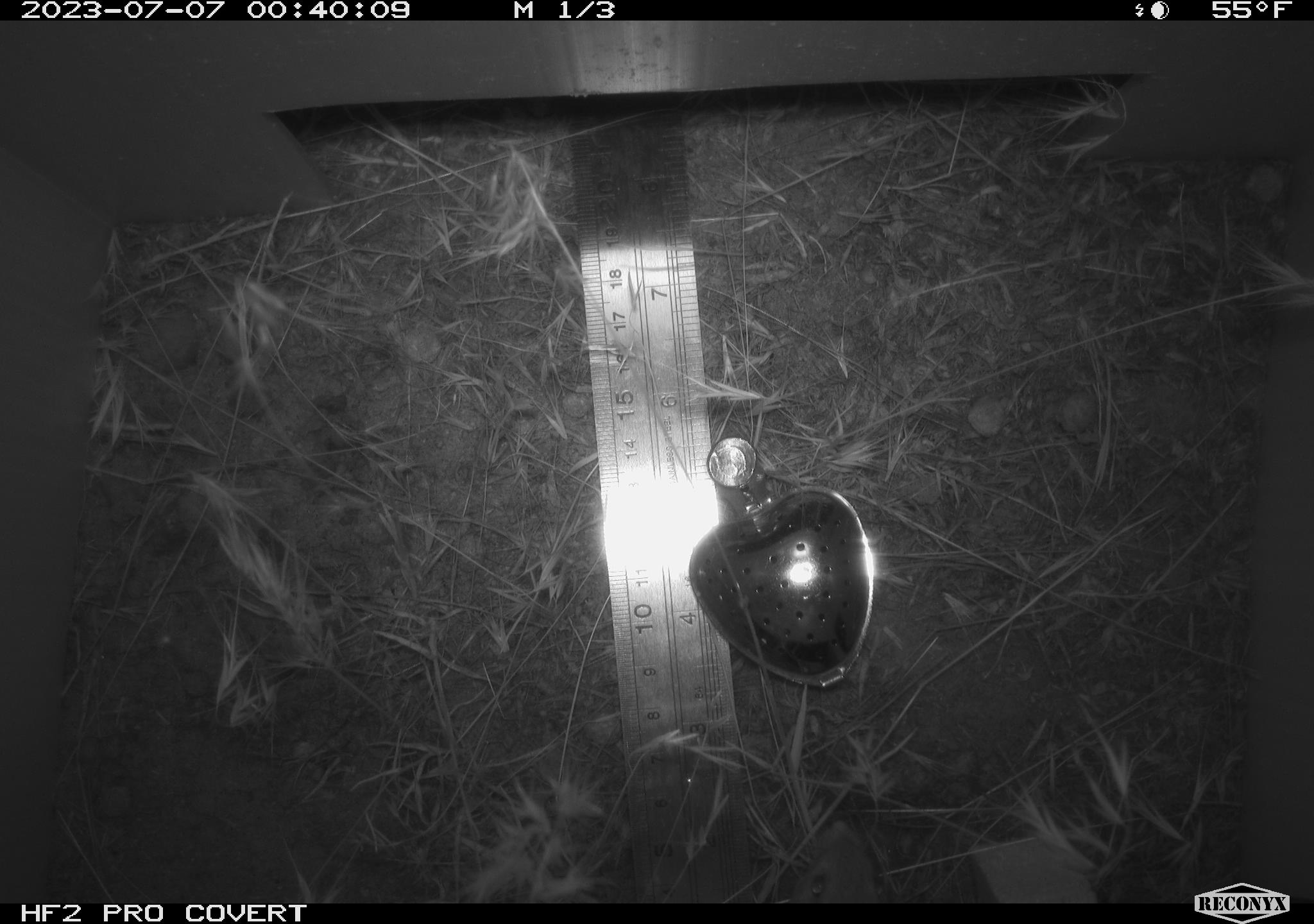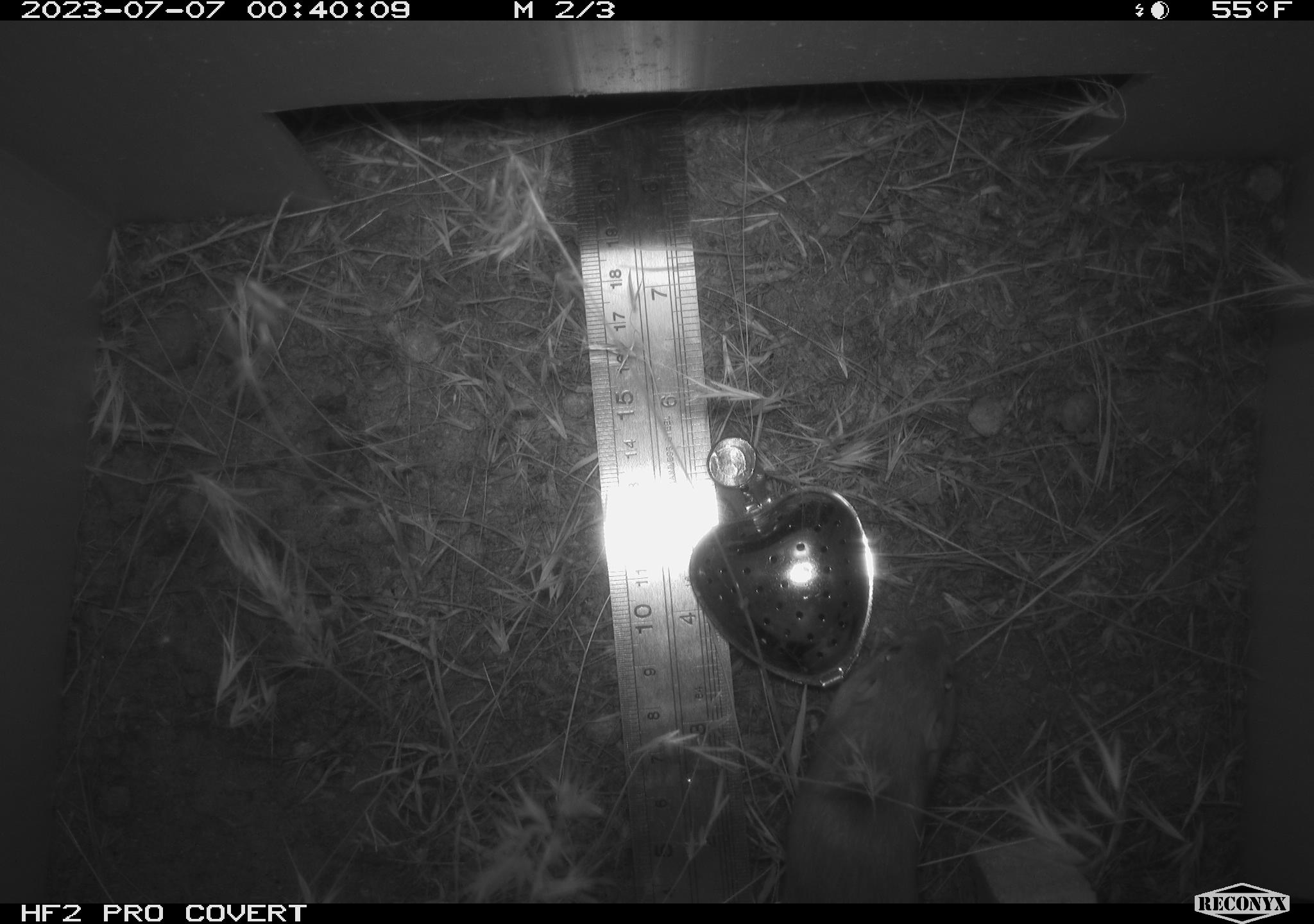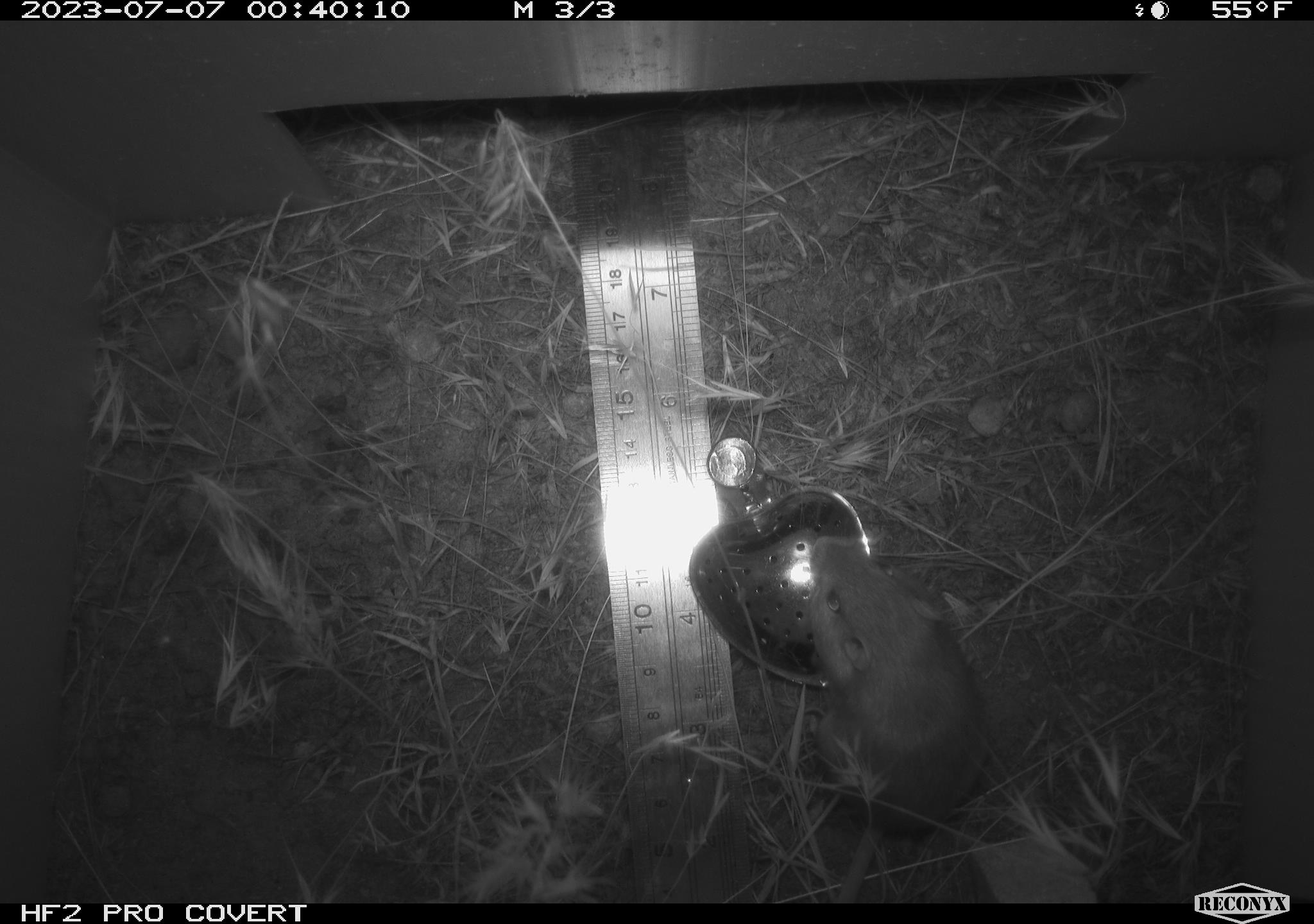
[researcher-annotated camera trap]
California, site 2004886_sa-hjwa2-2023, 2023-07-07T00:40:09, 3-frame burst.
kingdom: Animalia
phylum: Chordata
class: Mammalia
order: Rodentia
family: Heteromyidae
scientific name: Heteromyidae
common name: kangaroo rats and pocket mice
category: heteromyidae family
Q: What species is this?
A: Heteromyidae family (kangaroo rats and pocket mice) (Heteromyidae).